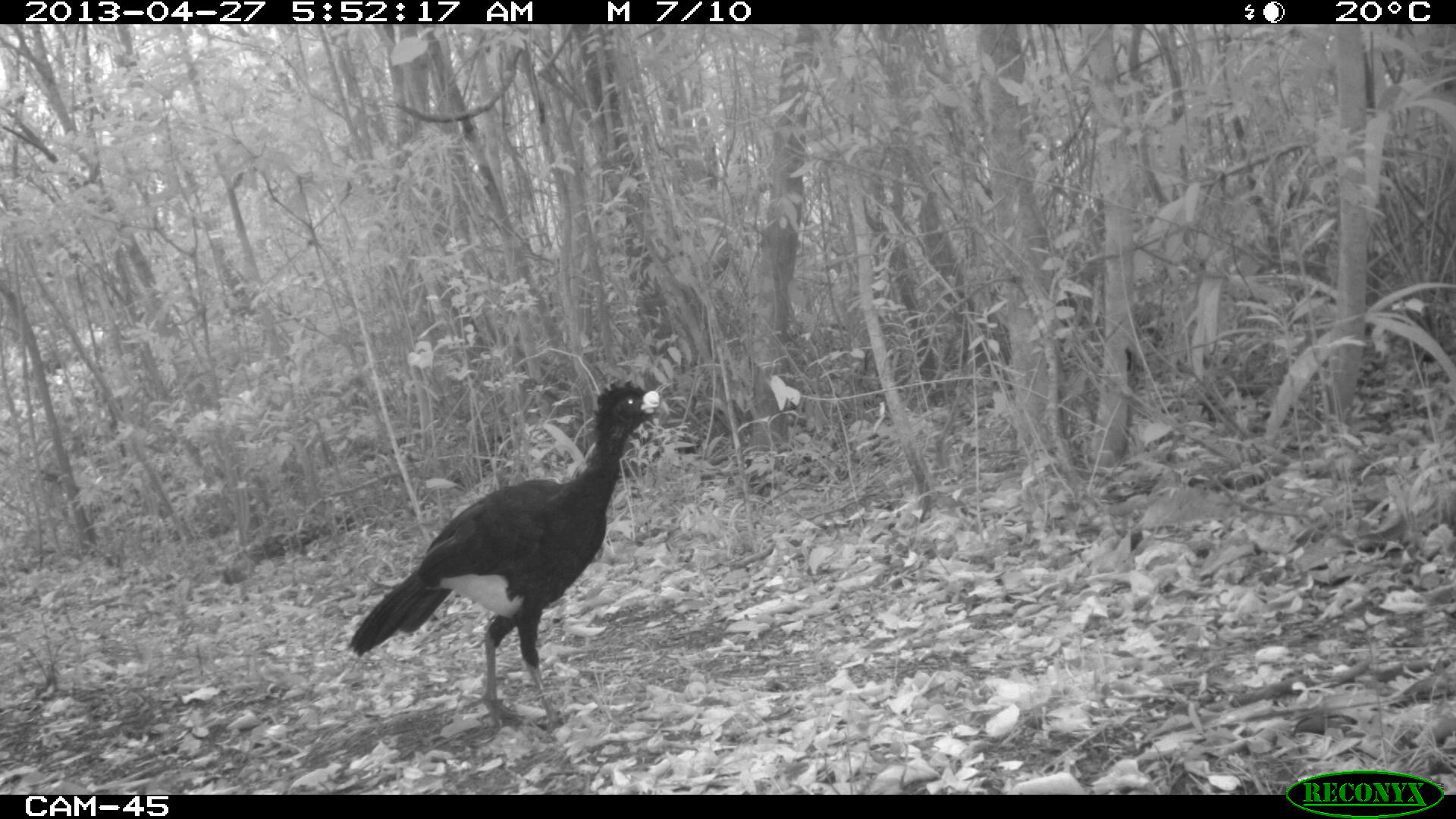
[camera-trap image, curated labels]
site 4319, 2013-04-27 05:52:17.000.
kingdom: Animalia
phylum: Chordata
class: Aves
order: Galliformes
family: Cracidae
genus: Crax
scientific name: Crax rubra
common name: great curassow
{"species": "Crax rubra (great curassow)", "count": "1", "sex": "male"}